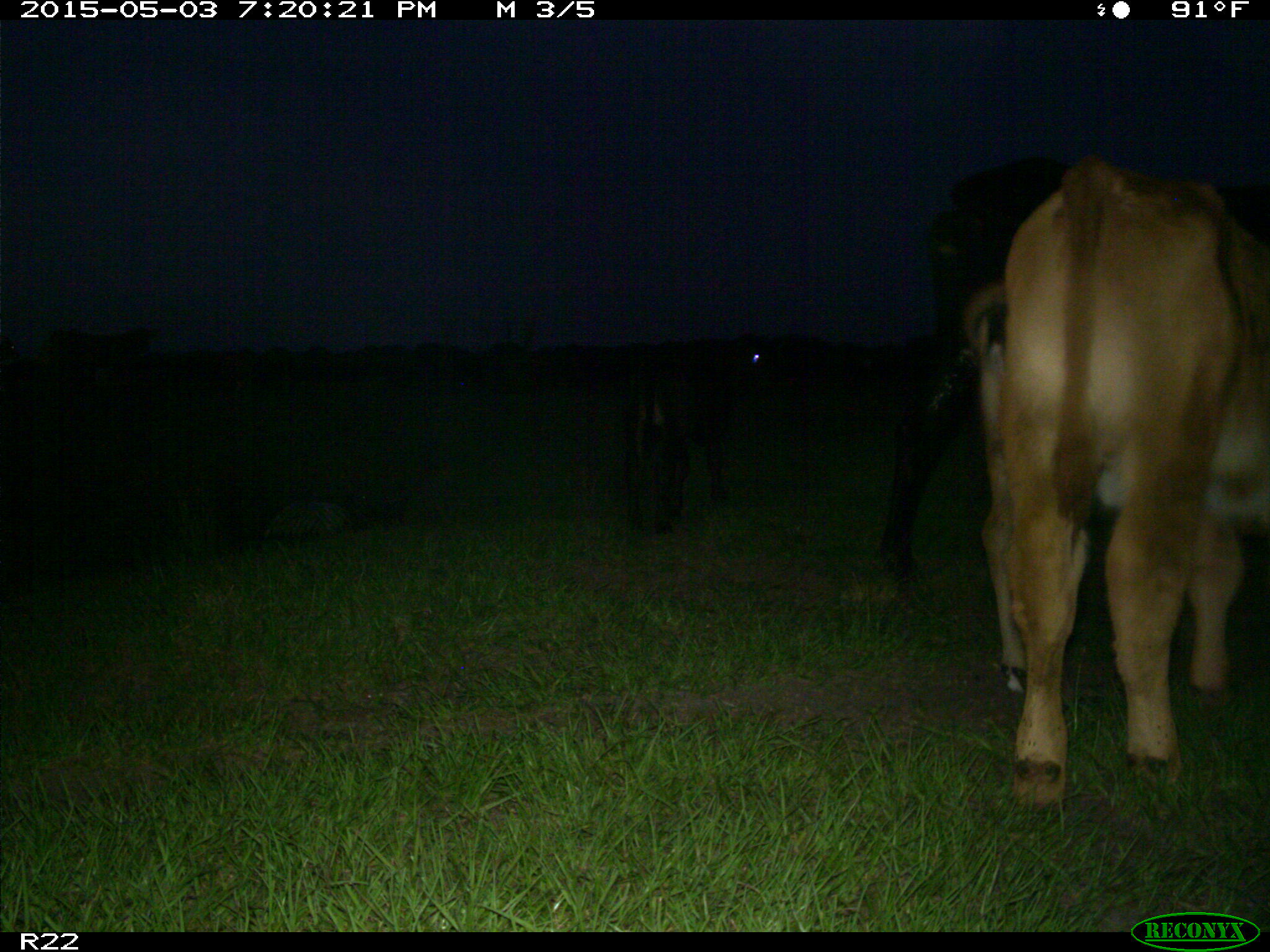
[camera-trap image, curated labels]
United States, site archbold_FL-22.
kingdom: Animalia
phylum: Chordata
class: Mammalia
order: Artiodactyla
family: Bovidae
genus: Bos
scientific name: Bos taurus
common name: domestic cow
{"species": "Bos taurus (domestic cow)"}